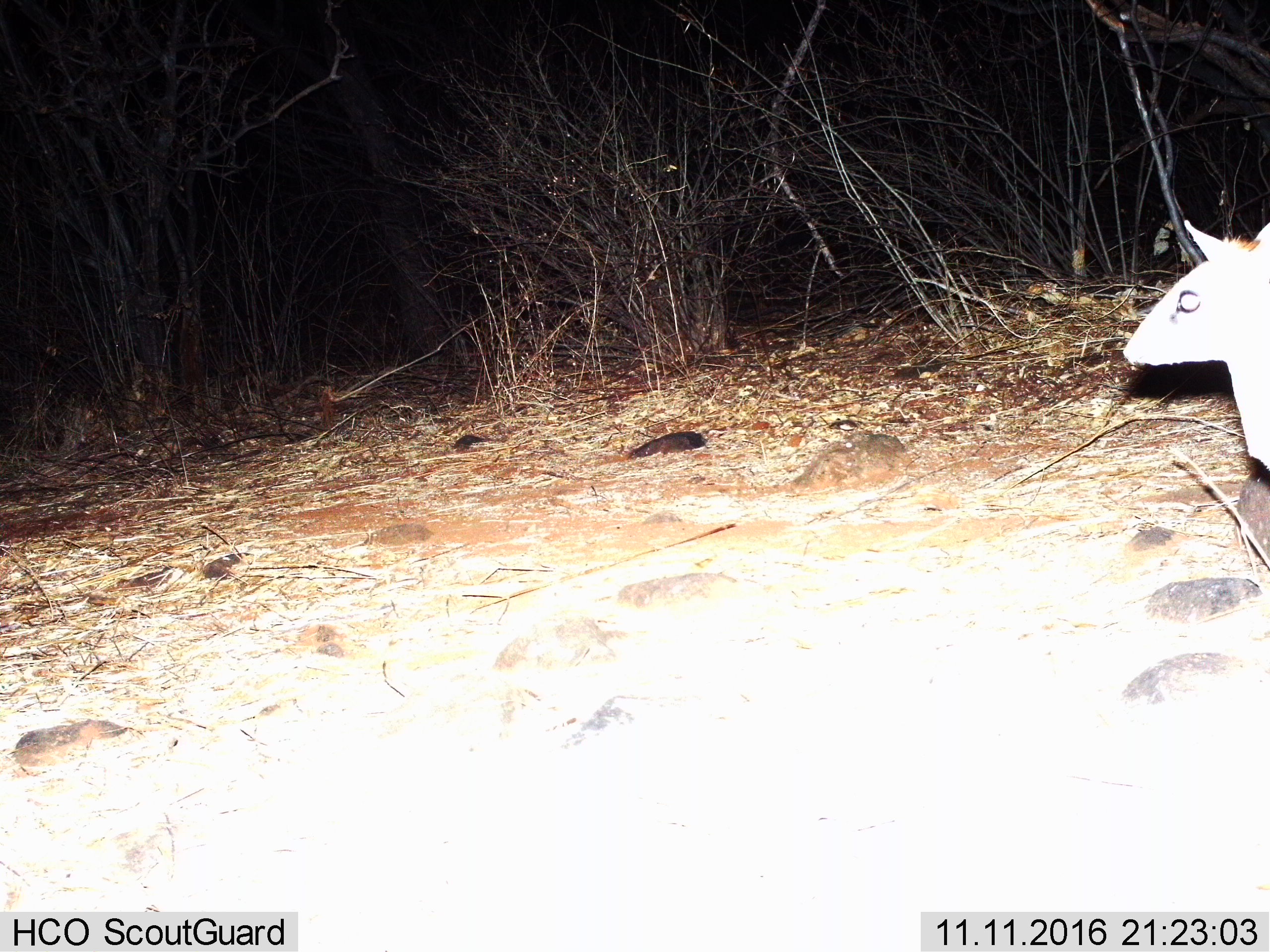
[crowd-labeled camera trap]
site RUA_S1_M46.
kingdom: Animalia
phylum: Chordata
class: Mammalia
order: Artiodactyla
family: Bovidae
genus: Madoqua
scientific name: Madoqua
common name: dik-dik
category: dikdik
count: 1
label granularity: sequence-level